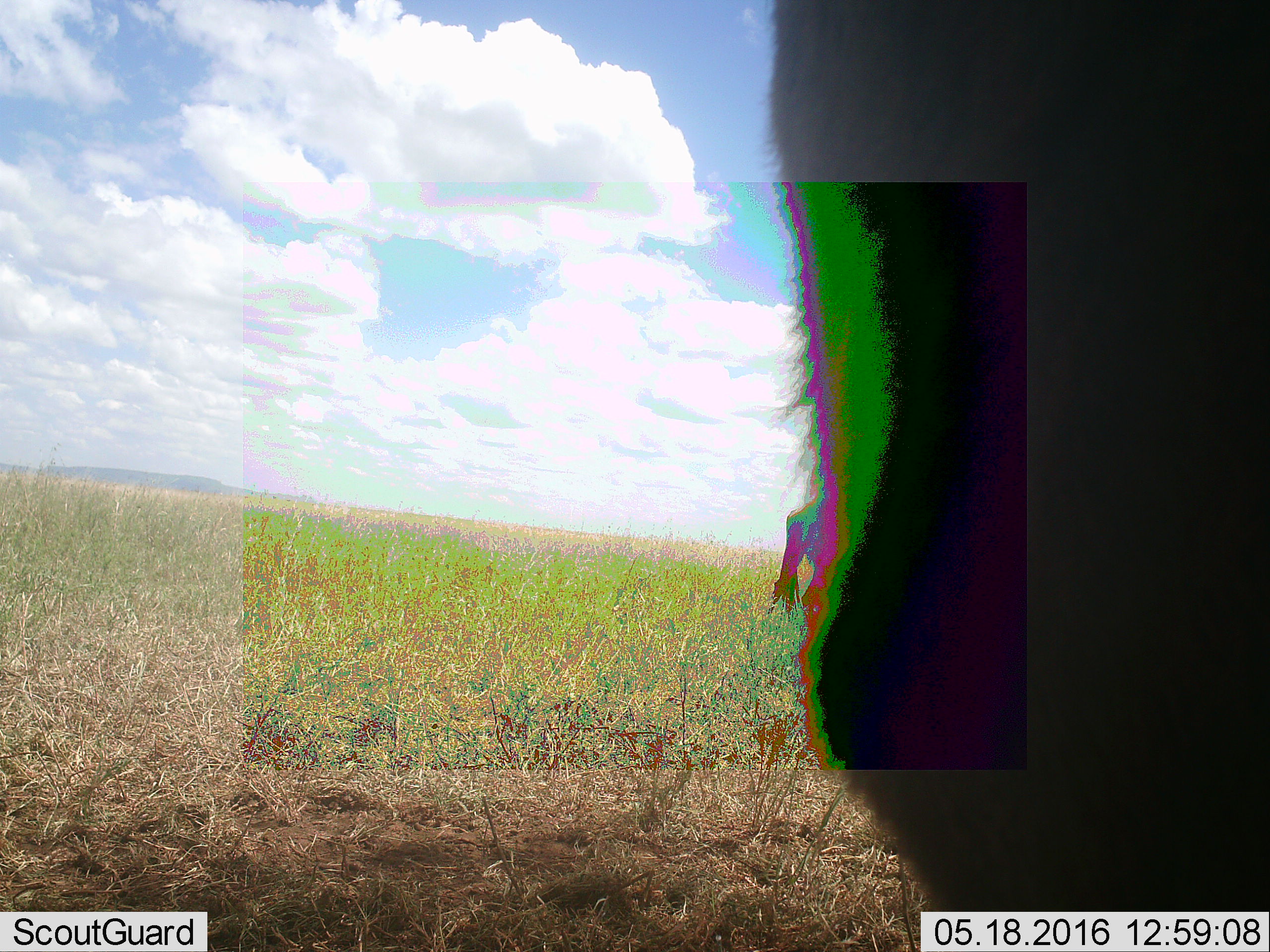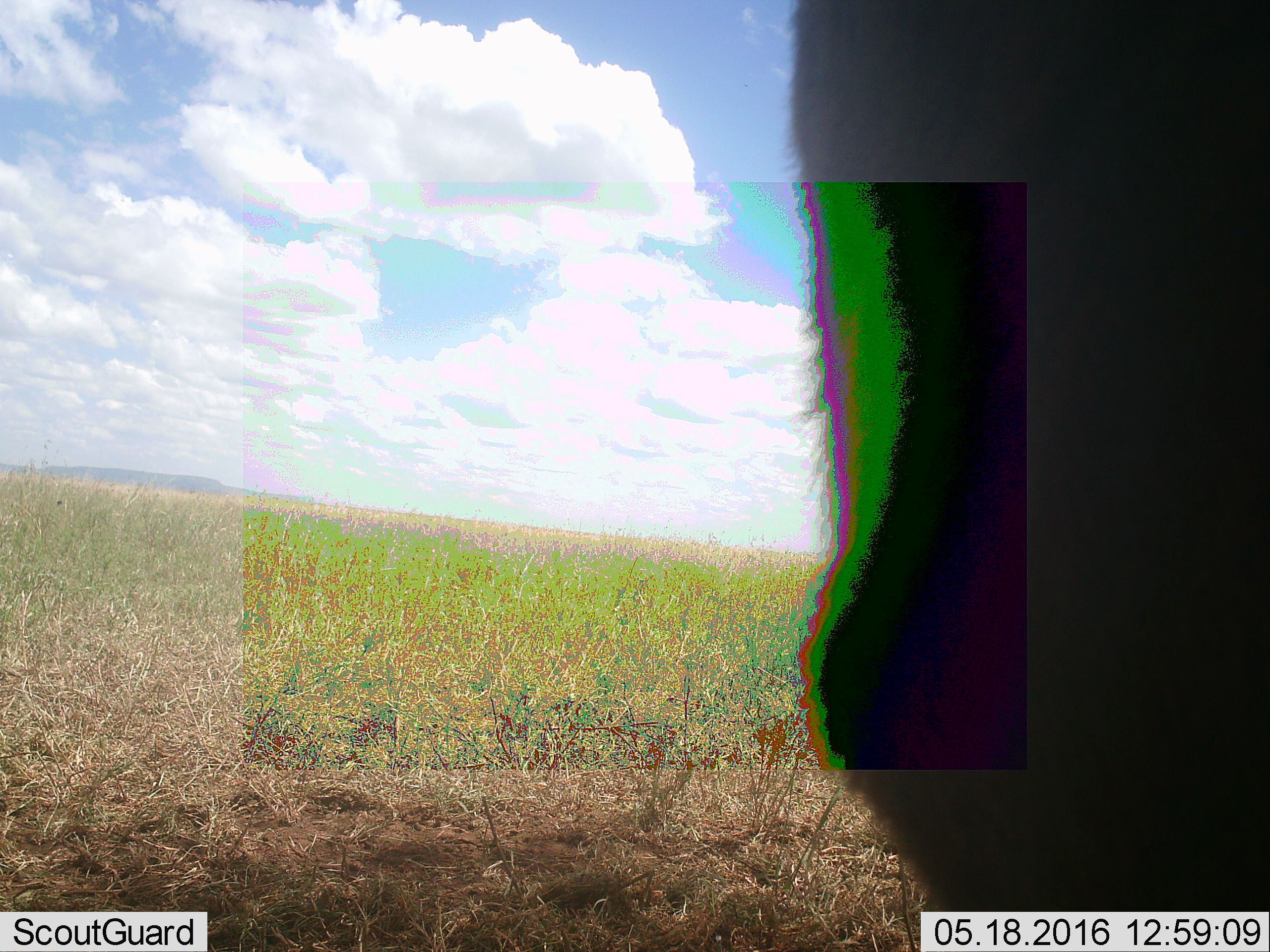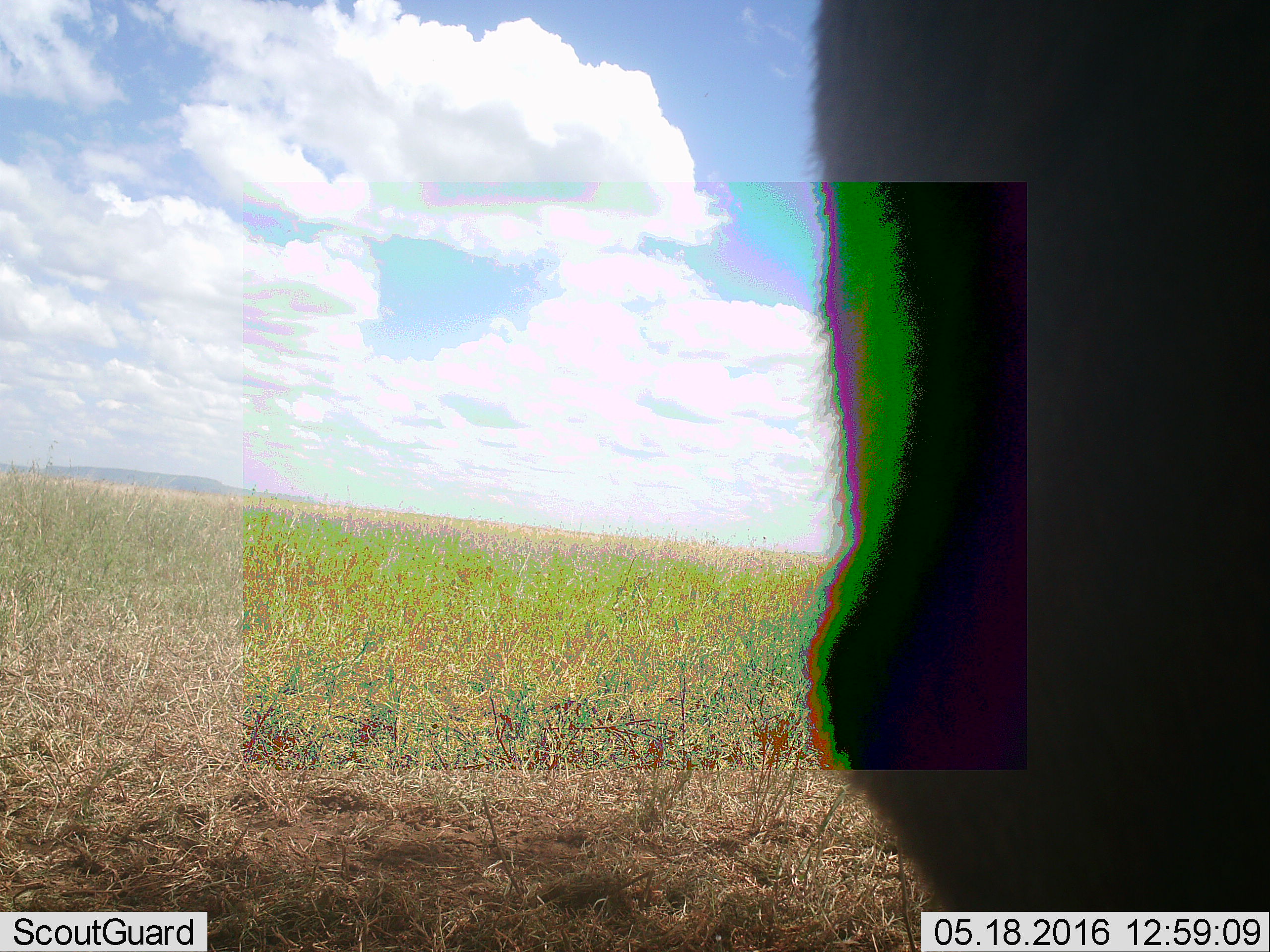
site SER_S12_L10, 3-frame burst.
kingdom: Animalia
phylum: Chordata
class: Mammalia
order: Artiodactyla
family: Bovidae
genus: Connochaetes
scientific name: Connochaetes taurinus taurinus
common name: blue wildebeest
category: wildebeestblue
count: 2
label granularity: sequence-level